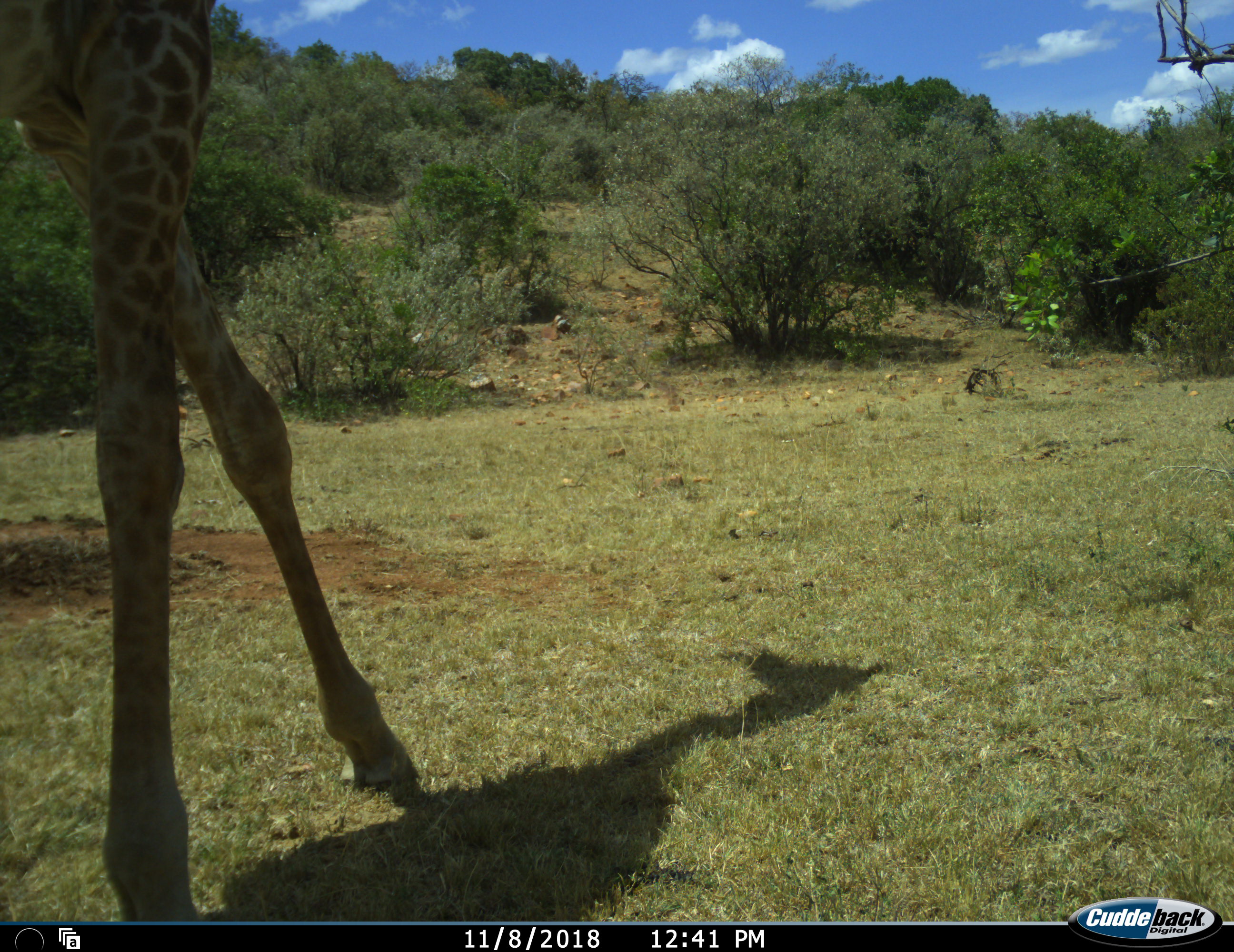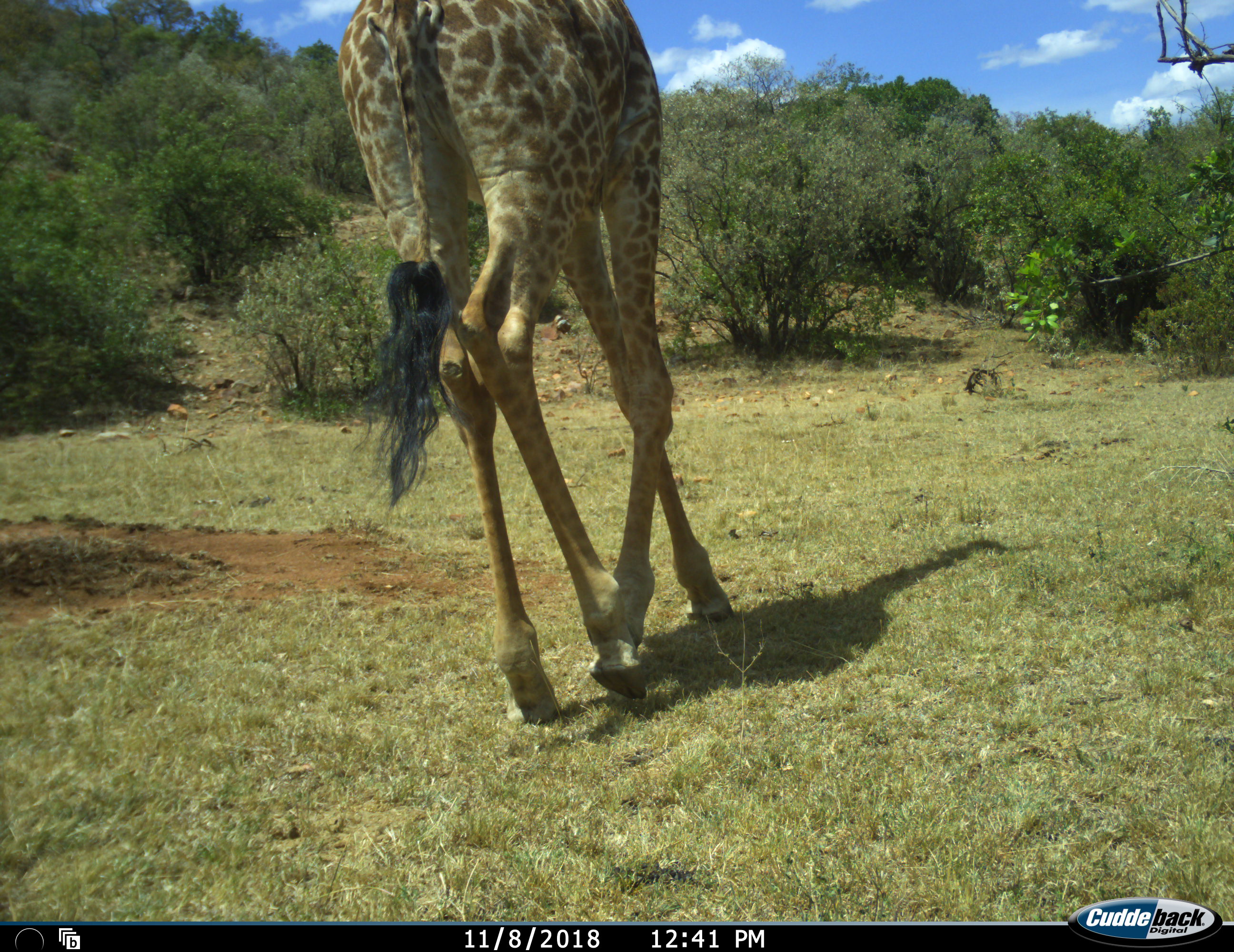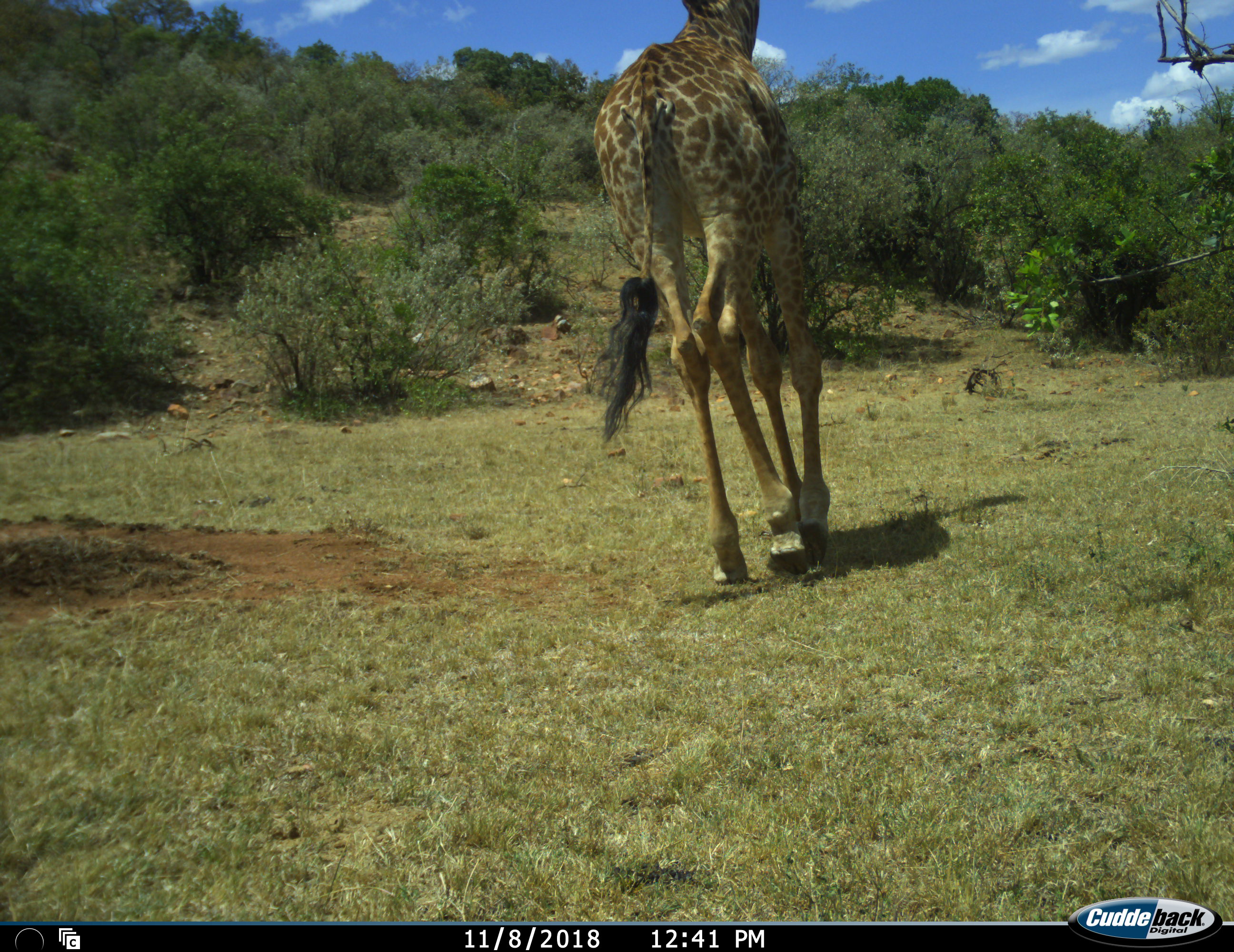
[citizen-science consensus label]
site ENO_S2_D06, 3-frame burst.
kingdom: Animalia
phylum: Chordata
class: Mammalia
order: Artiodactyla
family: Giraffidae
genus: Giraffa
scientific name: Giraffa camelopardalis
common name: giraffe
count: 1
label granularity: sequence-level